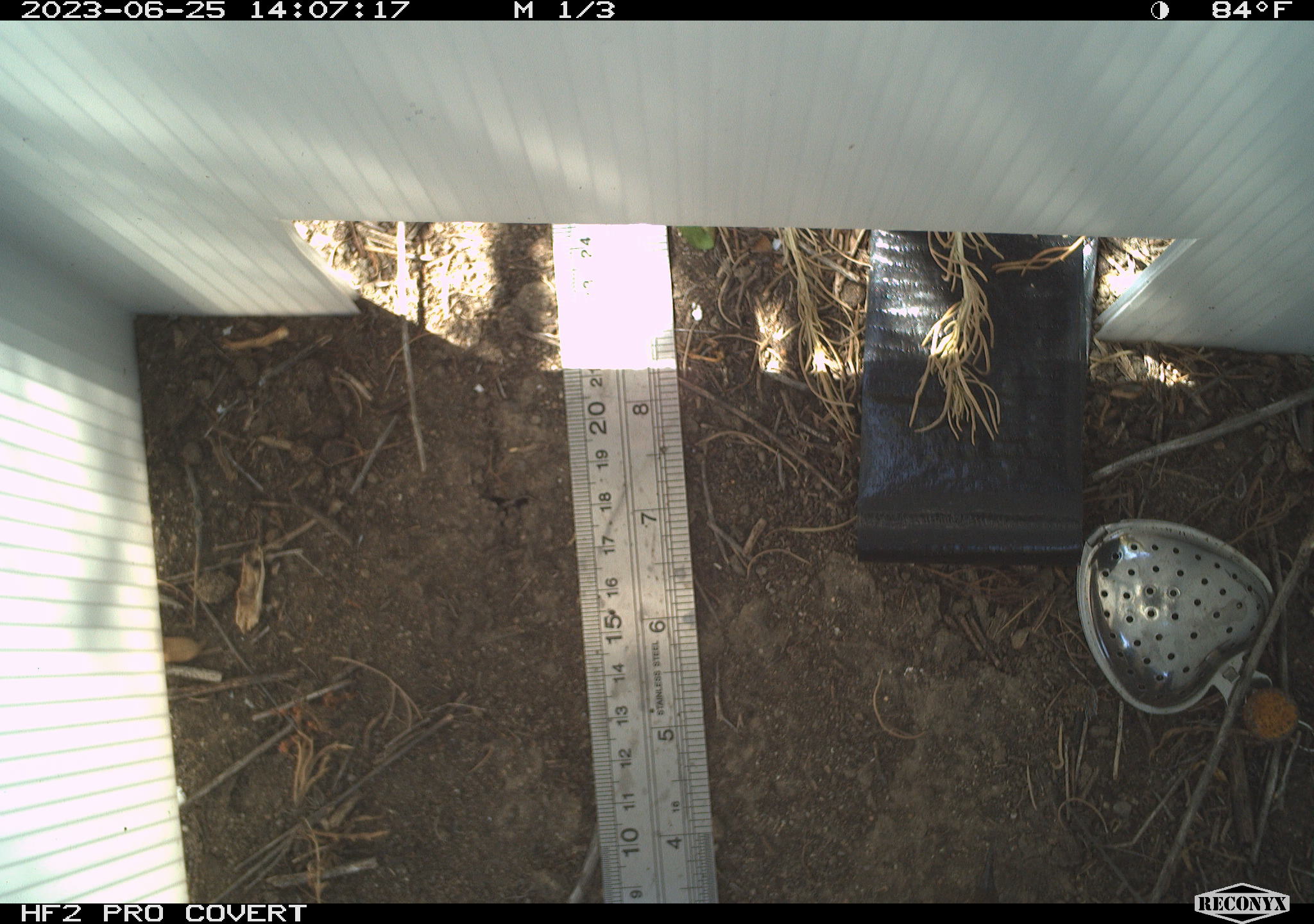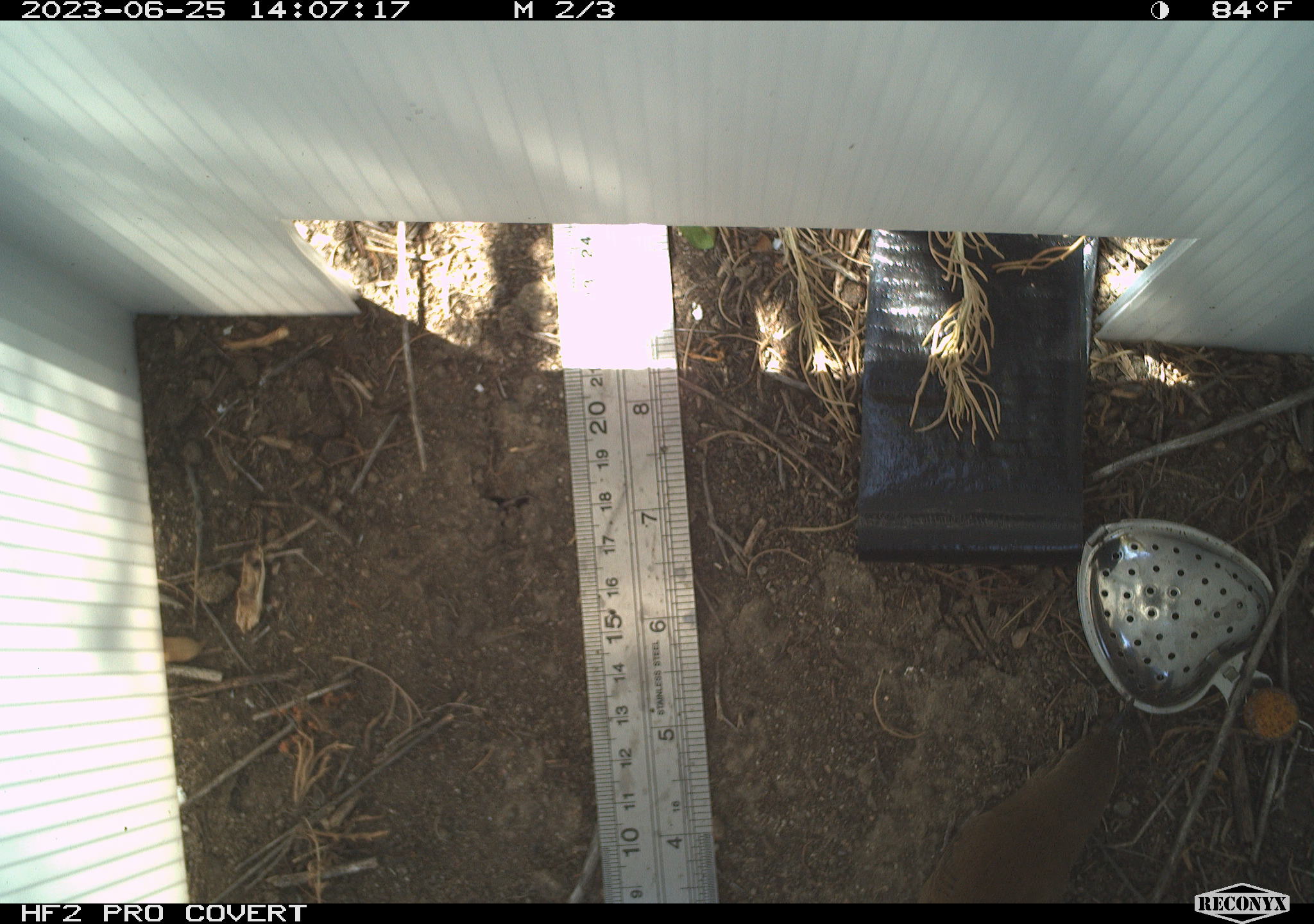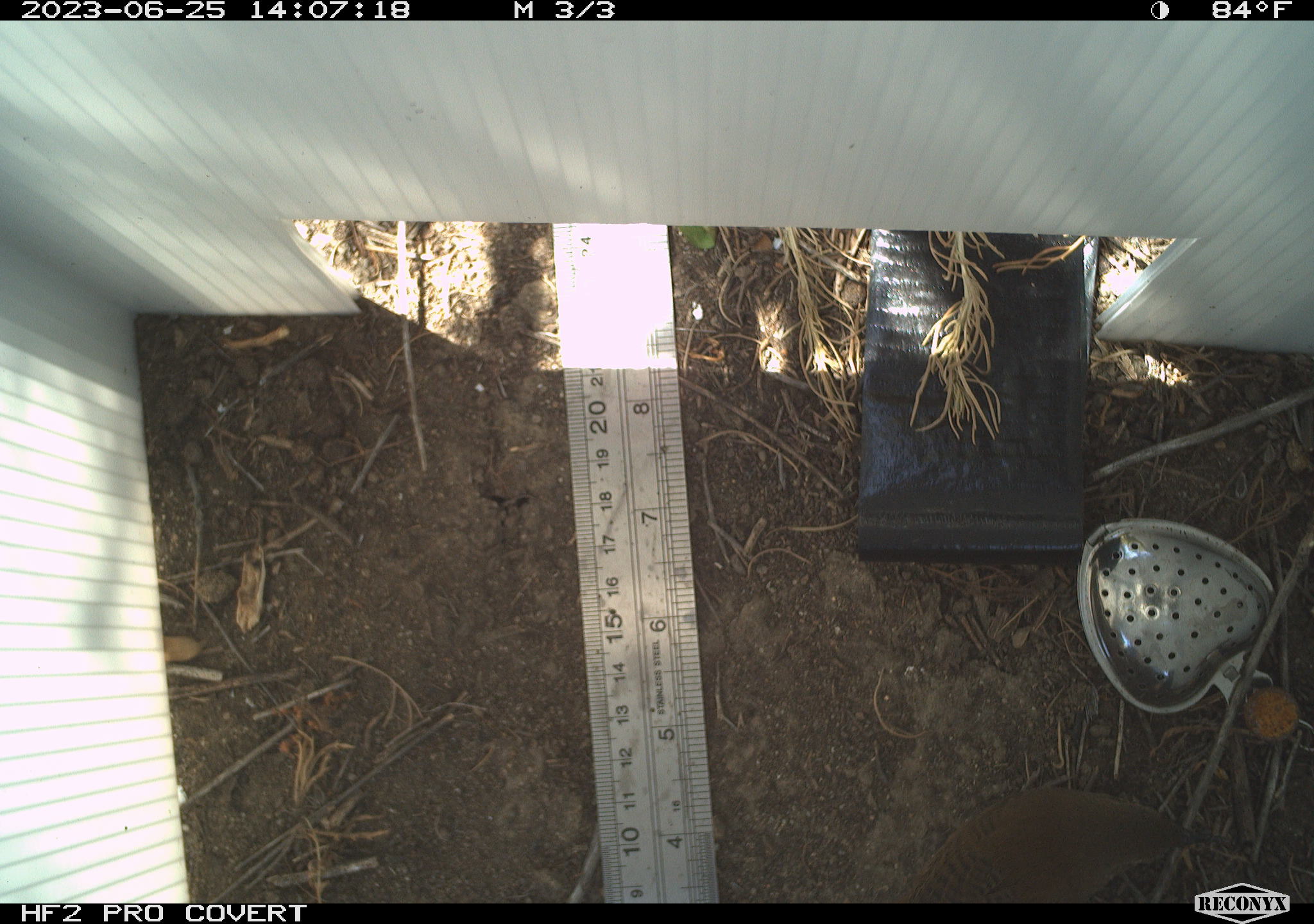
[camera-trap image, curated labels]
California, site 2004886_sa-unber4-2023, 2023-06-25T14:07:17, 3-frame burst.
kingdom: Animalia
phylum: Chordata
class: Aves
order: Passeriformes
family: Troglodytidae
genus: Troglodytes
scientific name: Troglodytes aedon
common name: house wren